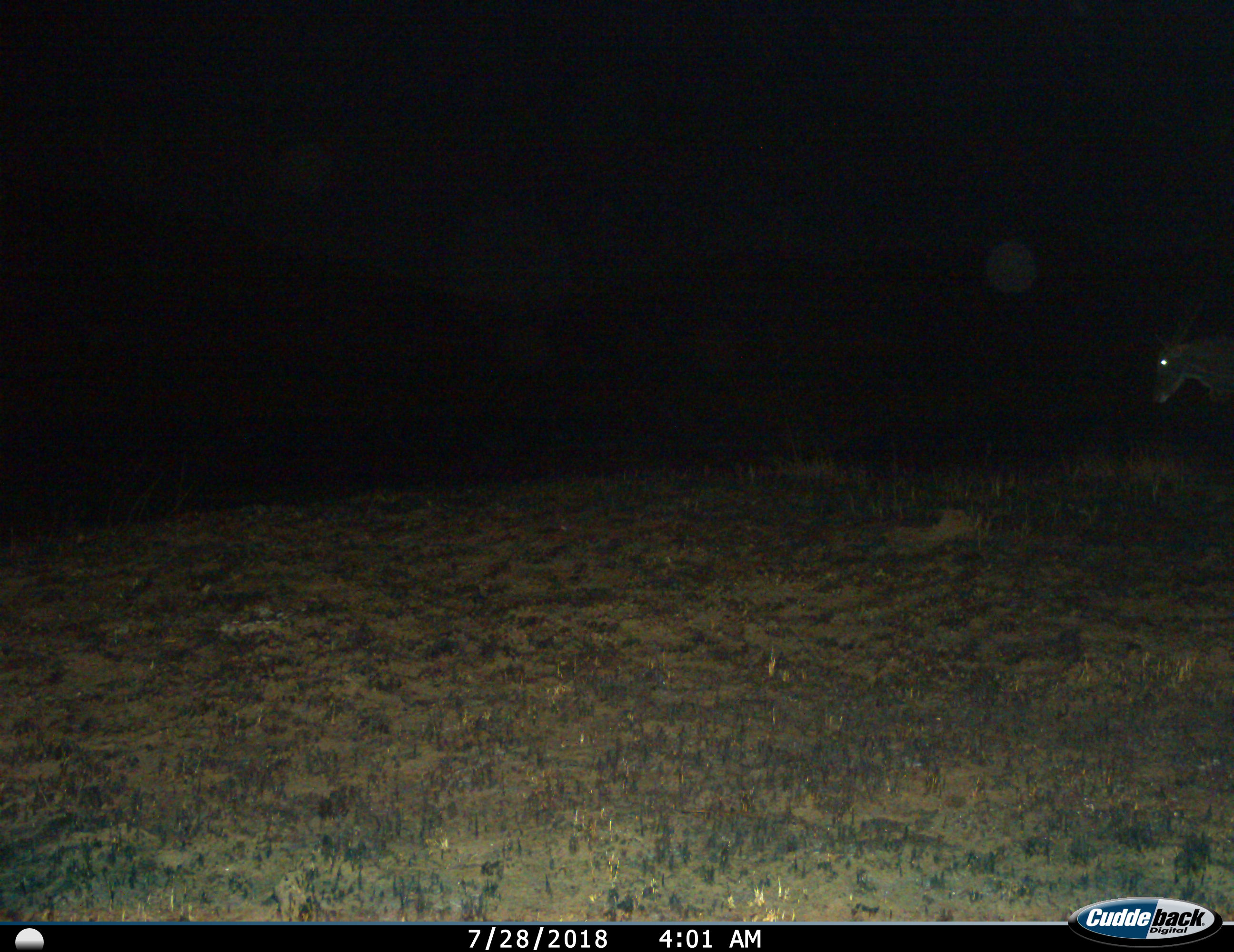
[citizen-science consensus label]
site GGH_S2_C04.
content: unidentified animal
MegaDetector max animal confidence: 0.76